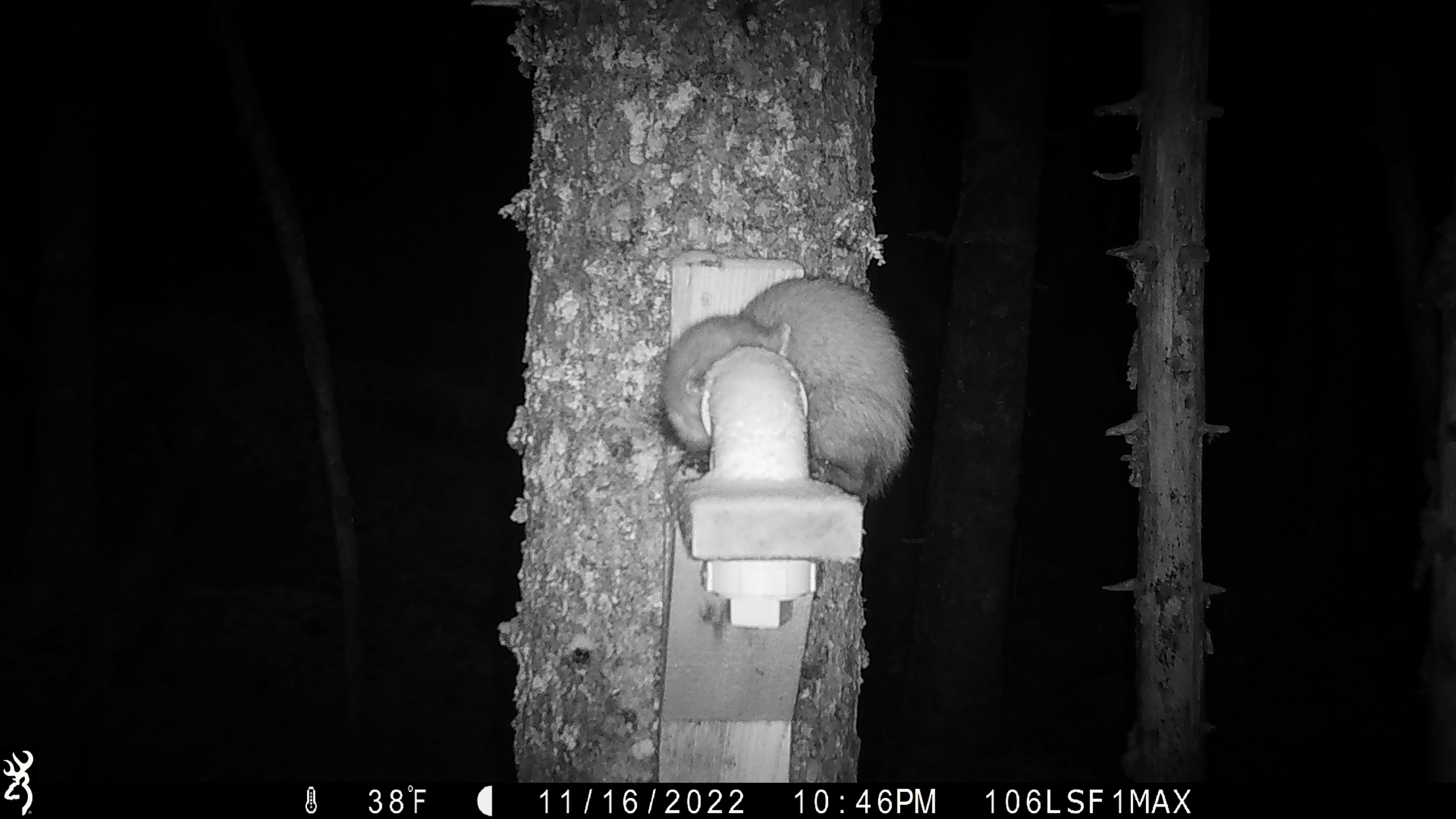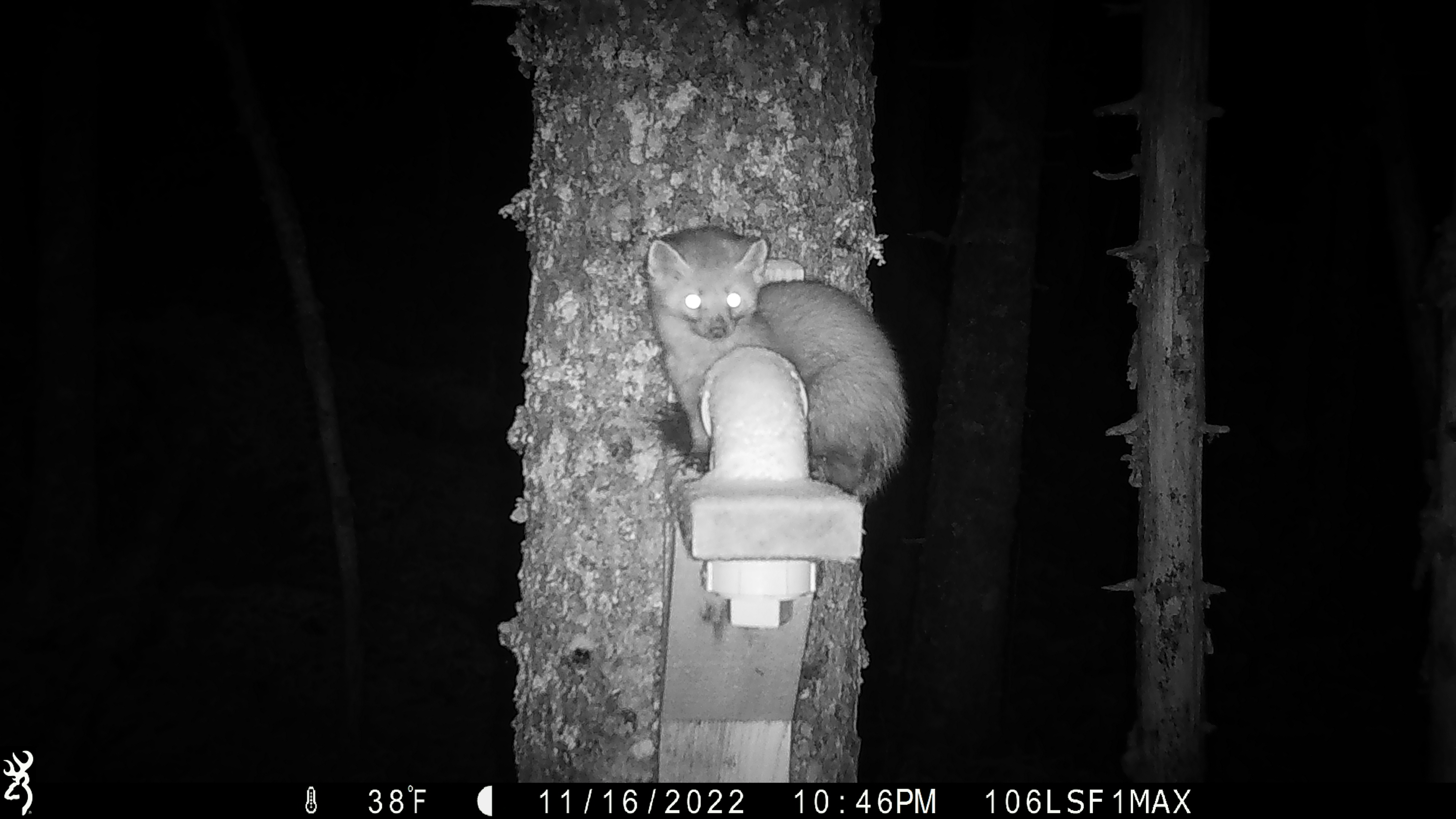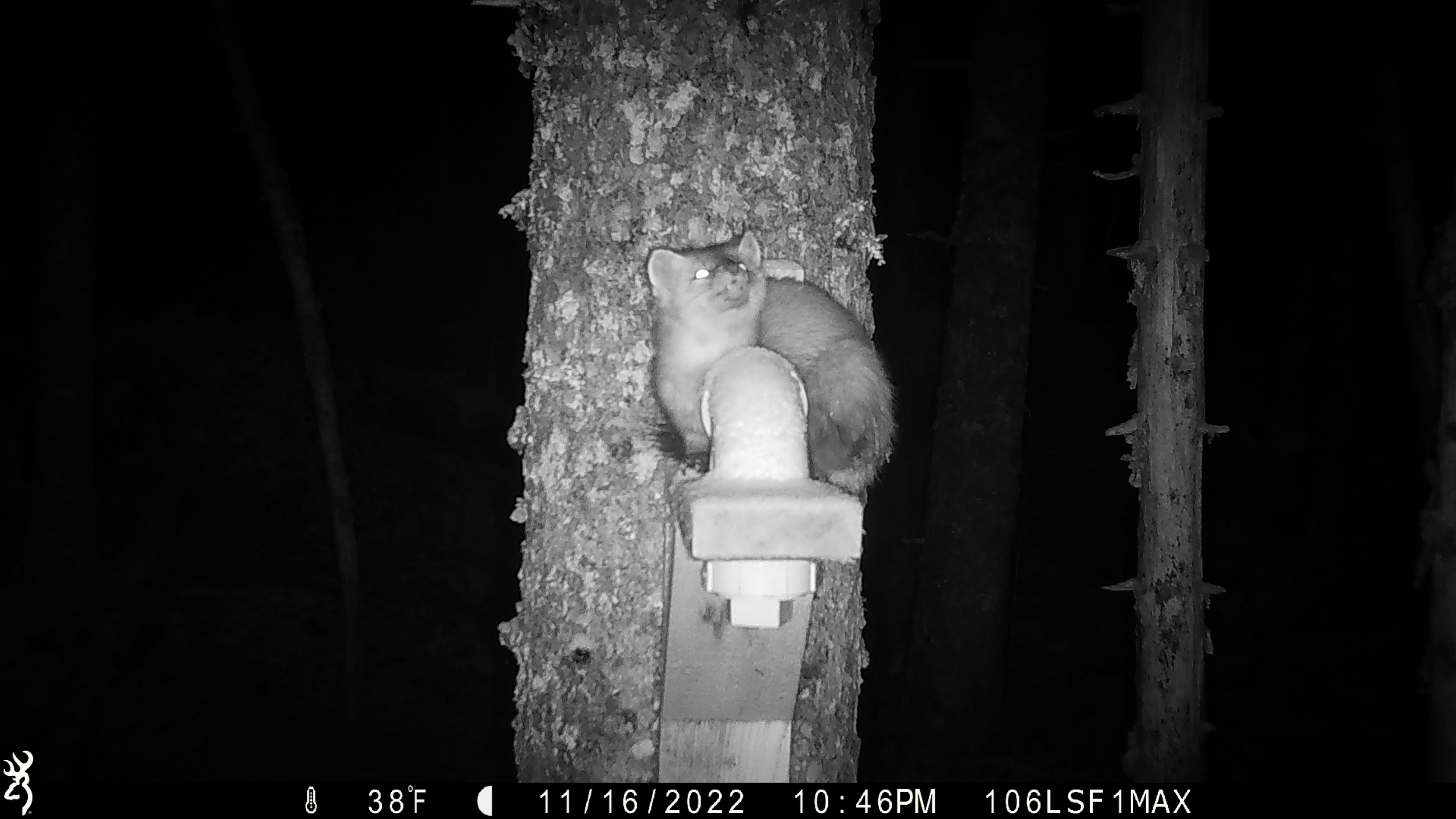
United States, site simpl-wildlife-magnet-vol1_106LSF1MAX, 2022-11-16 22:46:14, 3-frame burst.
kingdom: Animalia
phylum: Chordata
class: Mammalia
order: Carnivora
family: Mustelidae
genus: Martes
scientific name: Martes americana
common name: american marten